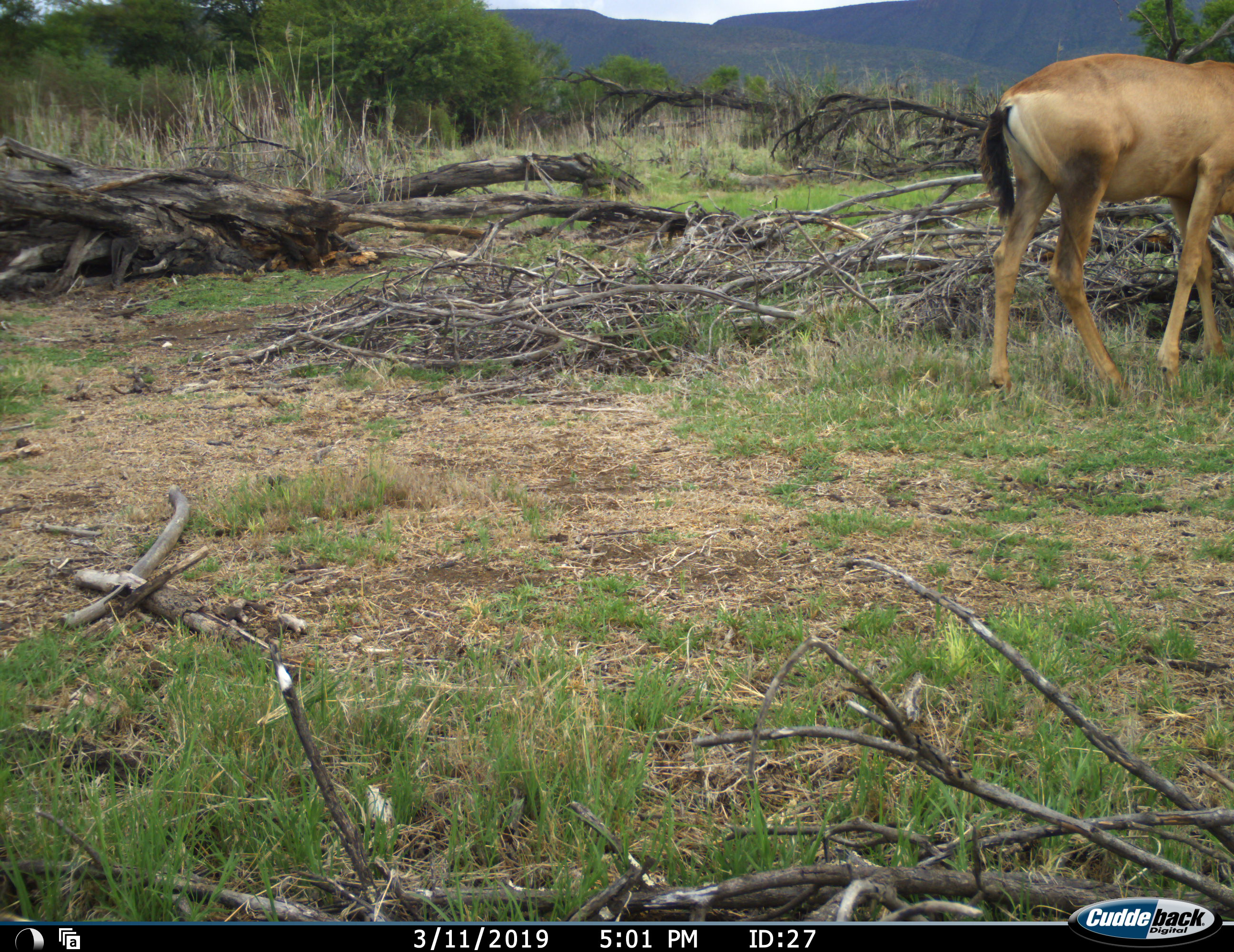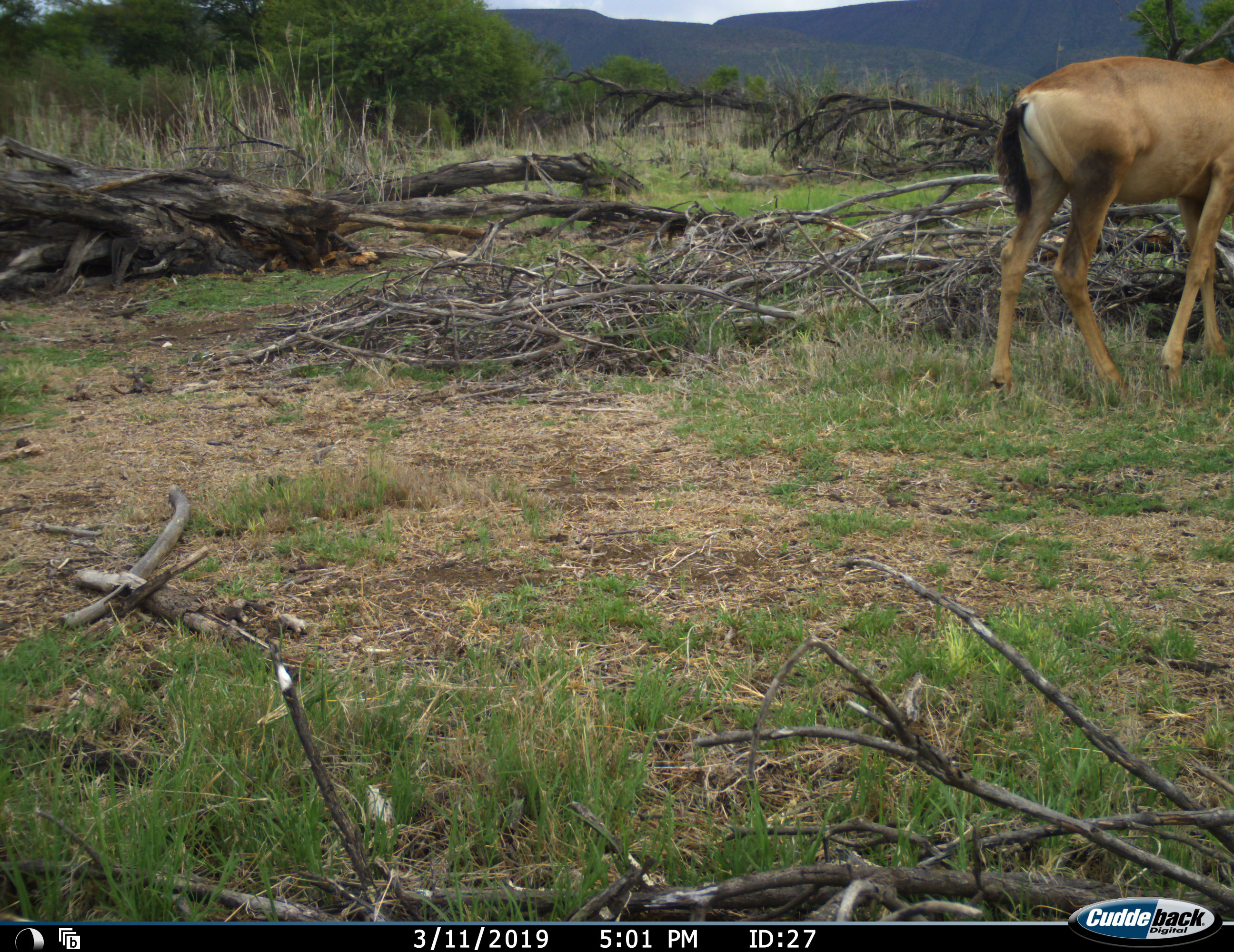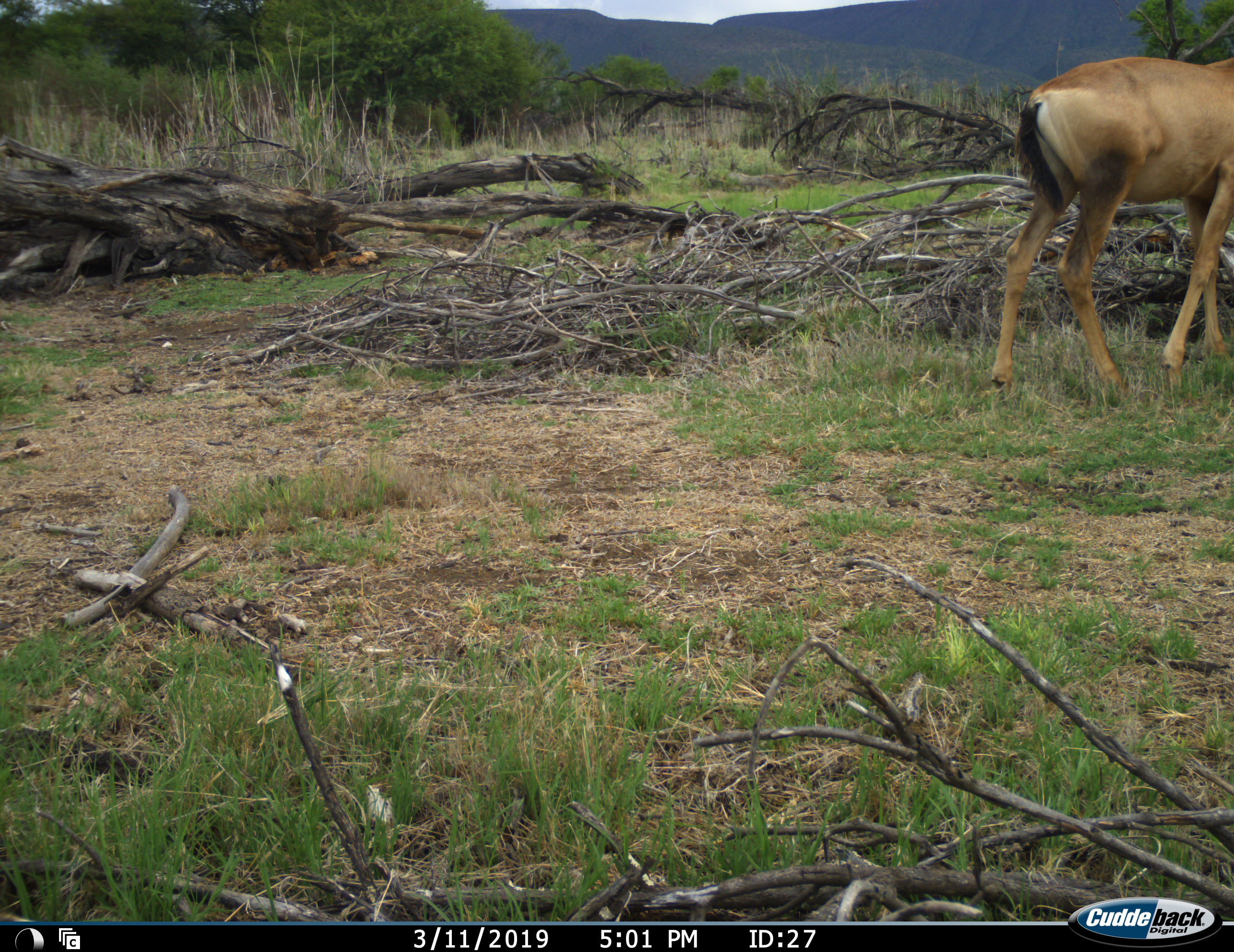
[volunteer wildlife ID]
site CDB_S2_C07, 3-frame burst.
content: unidentified animal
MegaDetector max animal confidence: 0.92